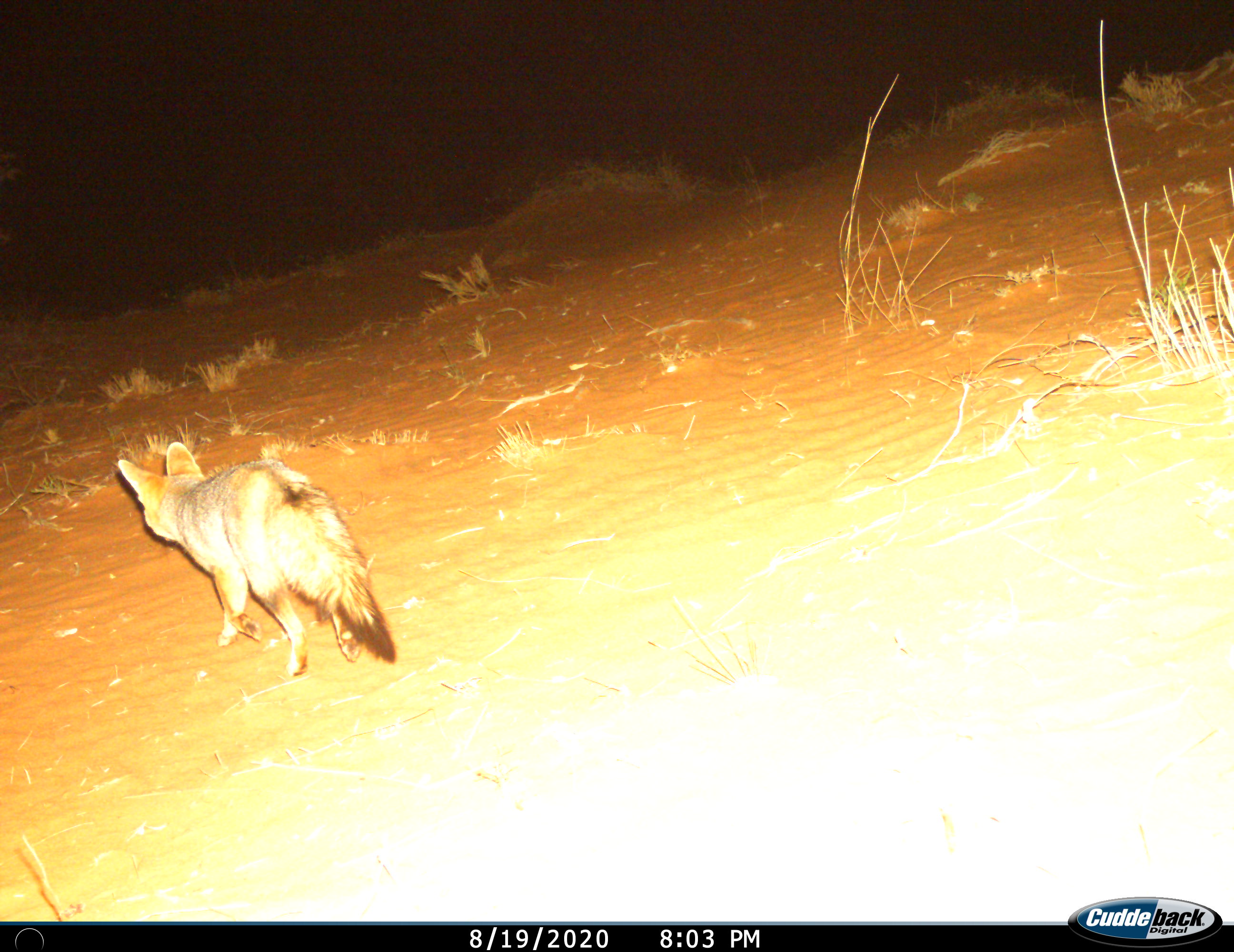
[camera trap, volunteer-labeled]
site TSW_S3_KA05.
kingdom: Animalia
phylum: Chordata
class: Mammalia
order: Carnivora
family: Canidae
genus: Vulpes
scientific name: Vulpes chama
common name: cape fox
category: foxcape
Foxcape (cape fox) (Vulpes chama), count 1. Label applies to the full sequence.